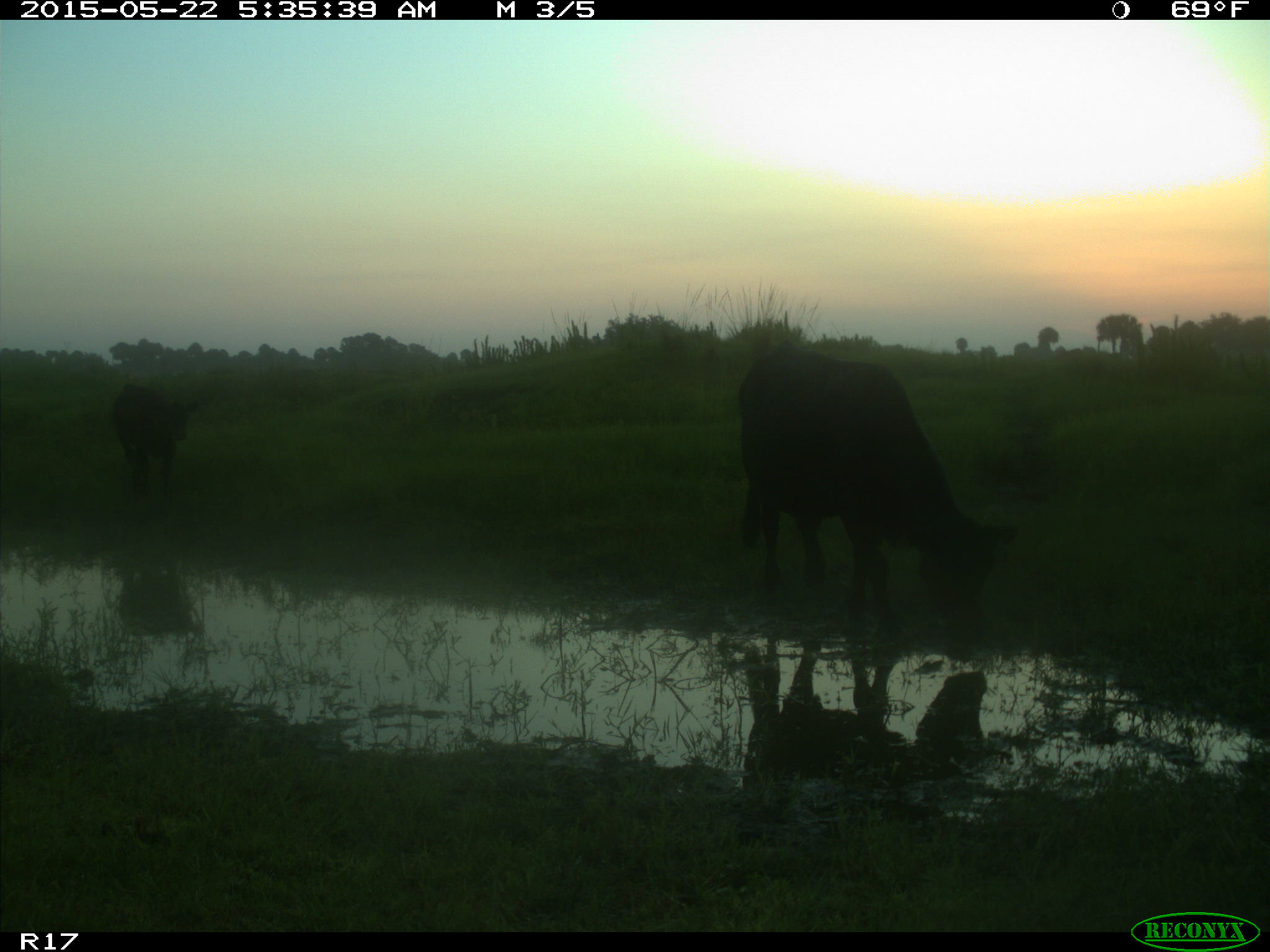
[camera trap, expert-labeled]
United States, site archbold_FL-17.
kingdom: Animalia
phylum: Chordata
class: Mammalia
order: Artiodactyla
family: Bovidae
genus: Bos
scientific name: Bos taurus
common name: domestic cow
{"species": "Bos taurus (domestic cow)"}